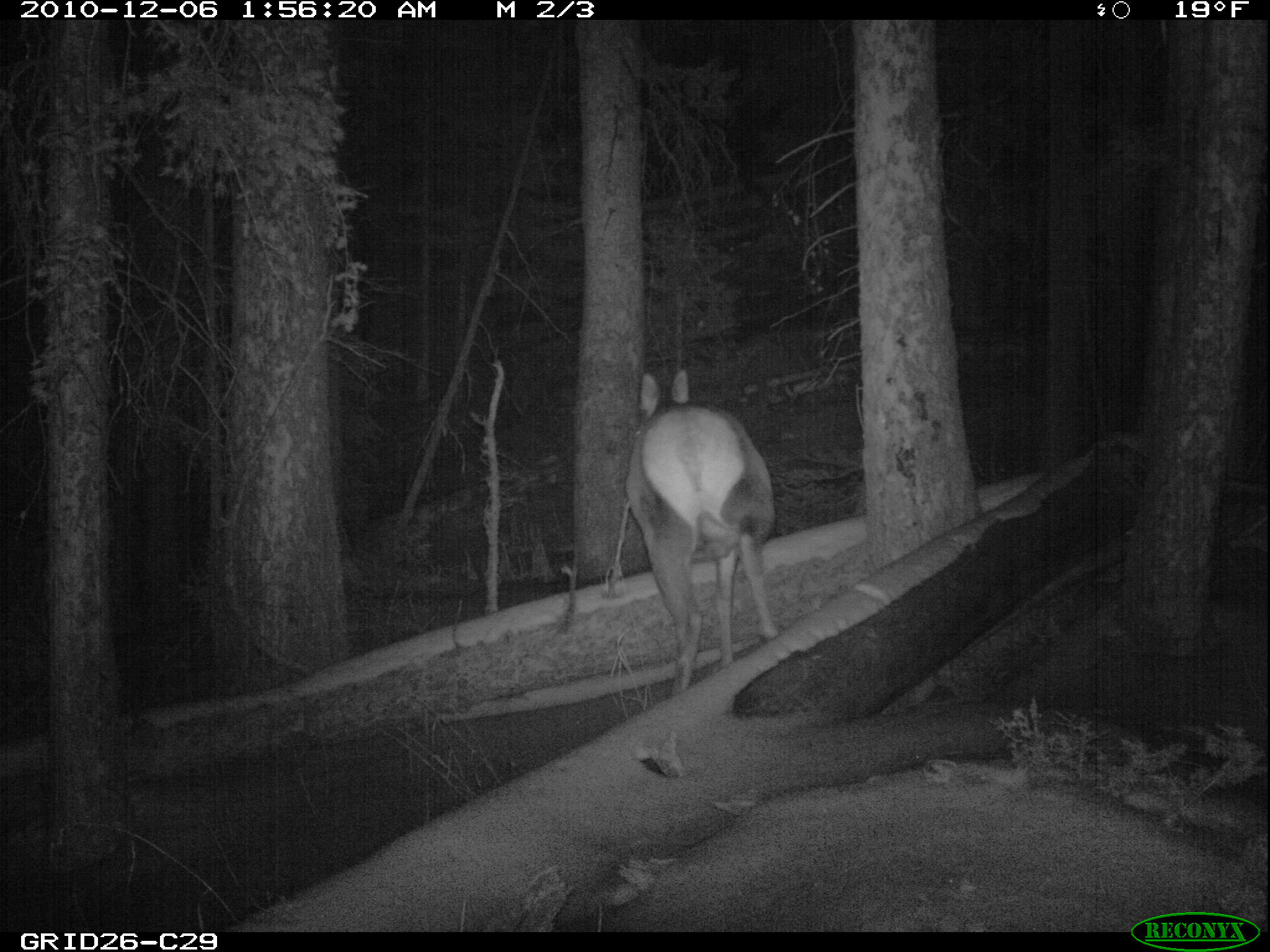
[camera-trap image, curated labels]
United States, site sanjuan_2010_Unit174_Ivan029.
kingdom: Animalia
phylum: Chordata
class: Mammalia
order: Artiodactyla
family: Cervidae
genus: Cervus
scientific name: Cervus elaphus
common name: red deer